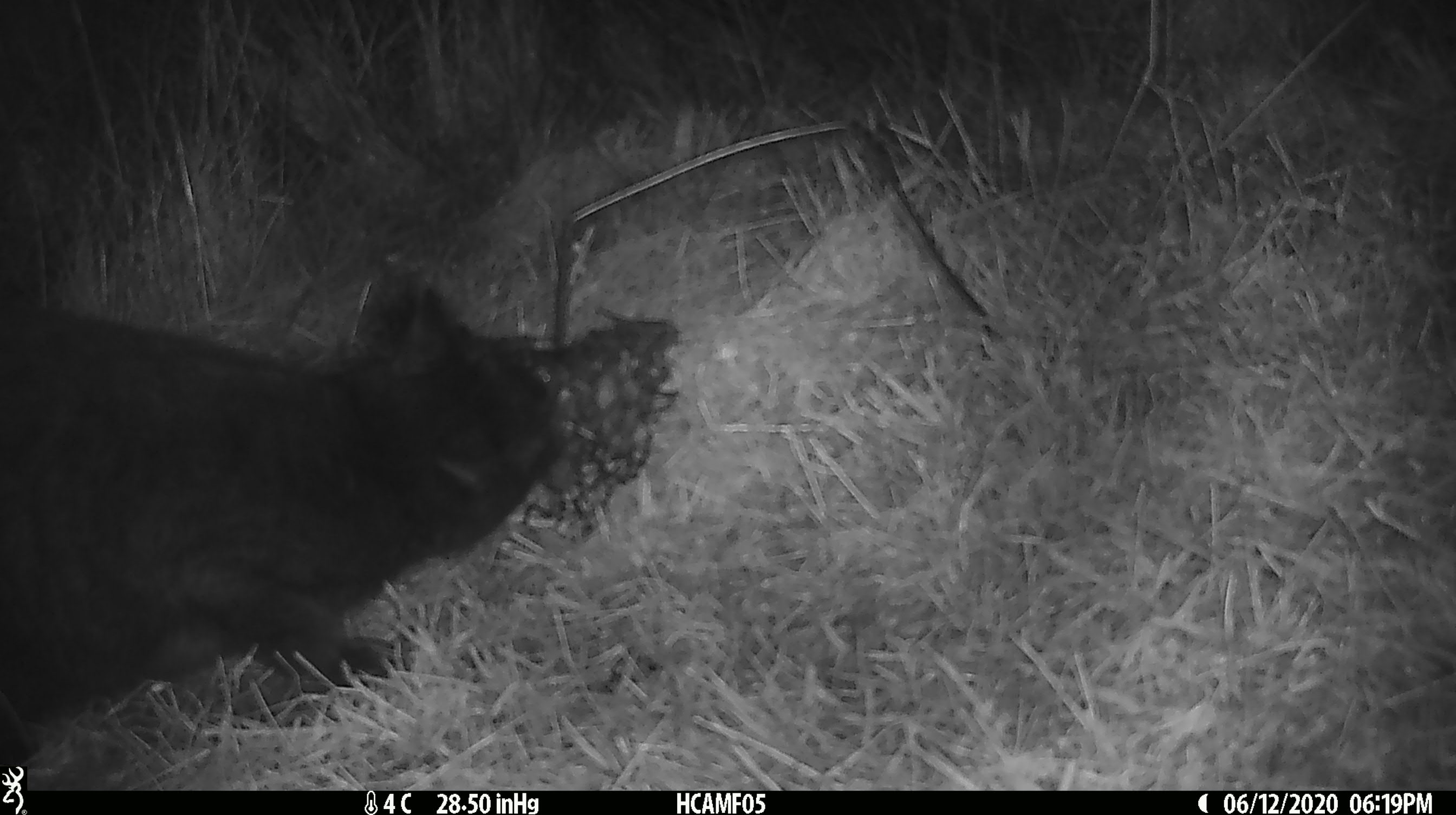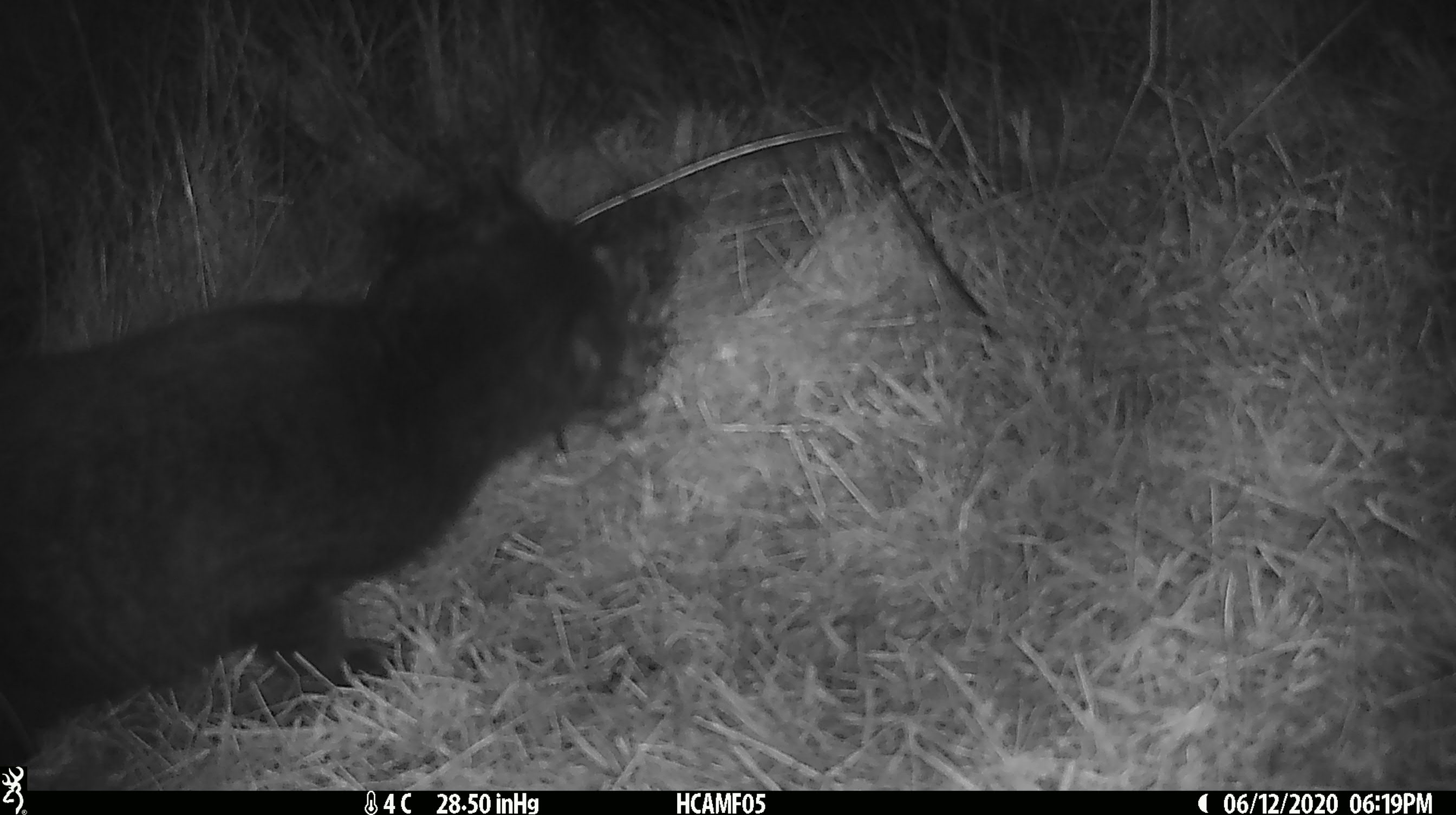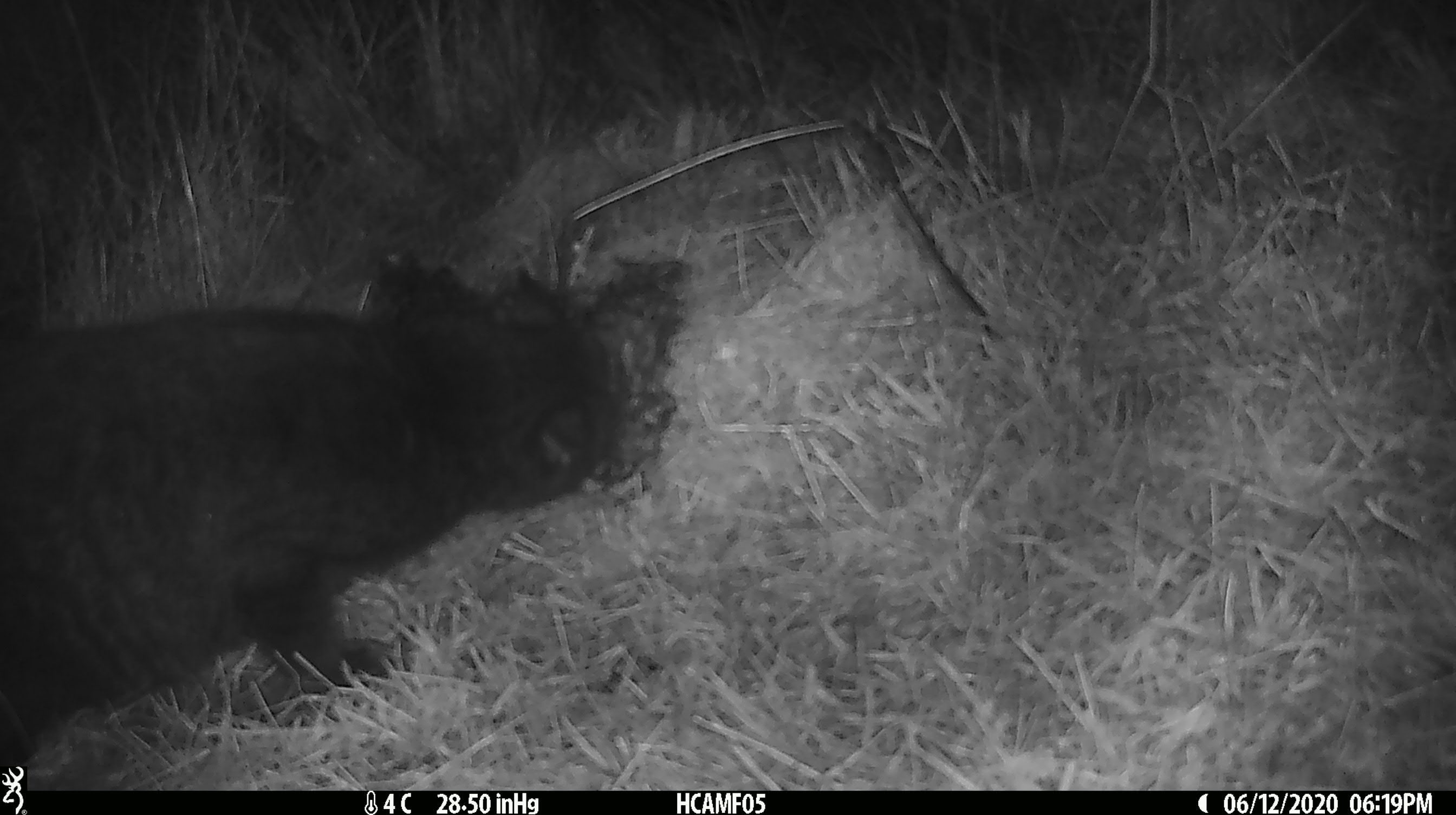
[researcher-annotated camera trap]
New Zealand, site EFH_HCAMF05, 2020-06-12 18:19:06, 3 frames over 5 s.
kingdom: Animalia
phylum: Chordata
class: Mammalia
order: Carnivora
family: Felidae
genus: Felis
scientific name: Felis catus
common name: domestic cat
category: cat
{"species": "cat (domestic cat) (Felis catus)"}